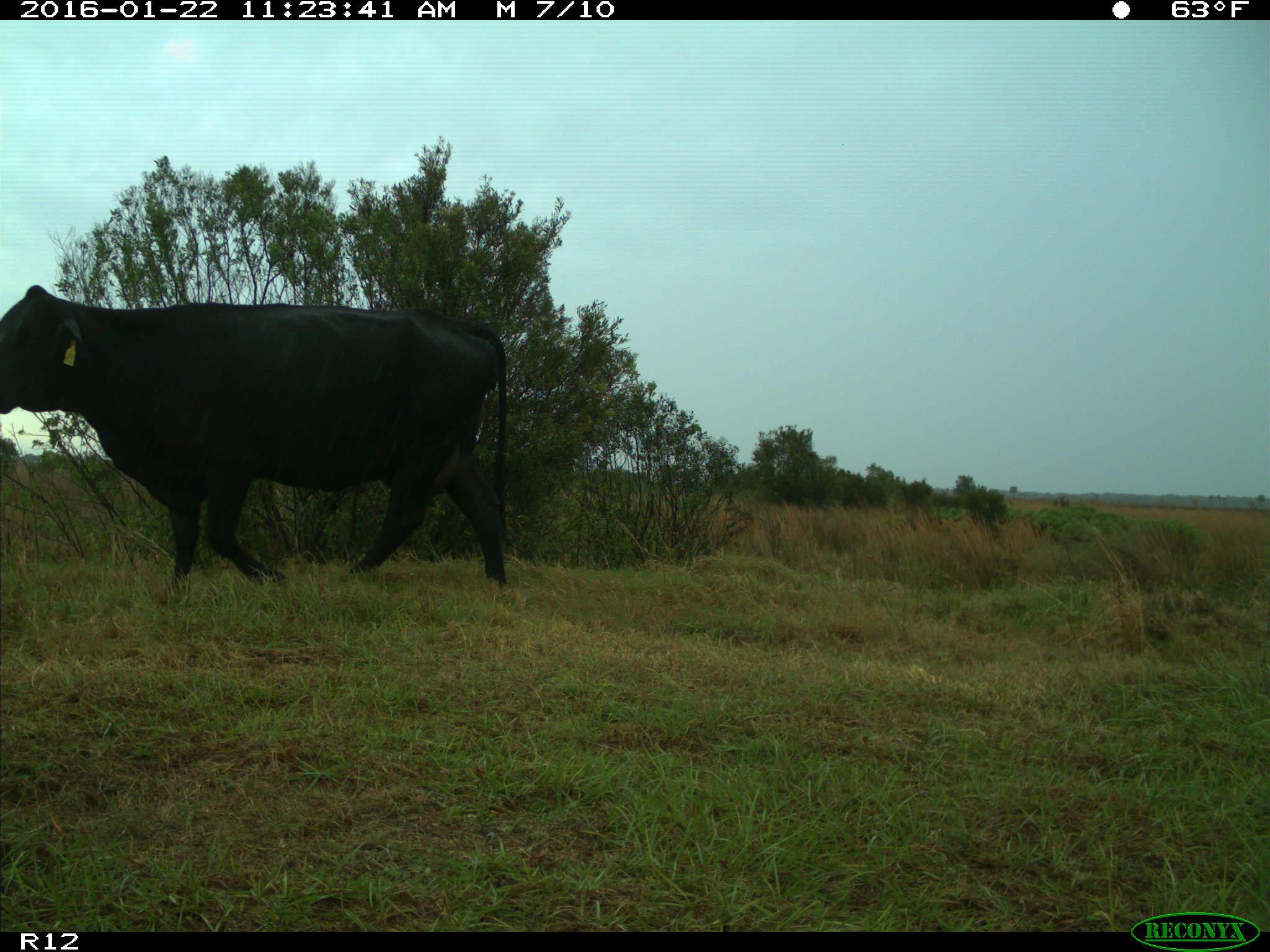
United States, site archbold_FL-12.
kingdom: Animalia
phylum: Chordata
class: Mammalia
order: Artiodactyla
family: Bovidae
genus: Bos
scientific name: Bos taurus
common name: domestic cow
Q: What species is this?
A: Bos taurus (domestic cow).